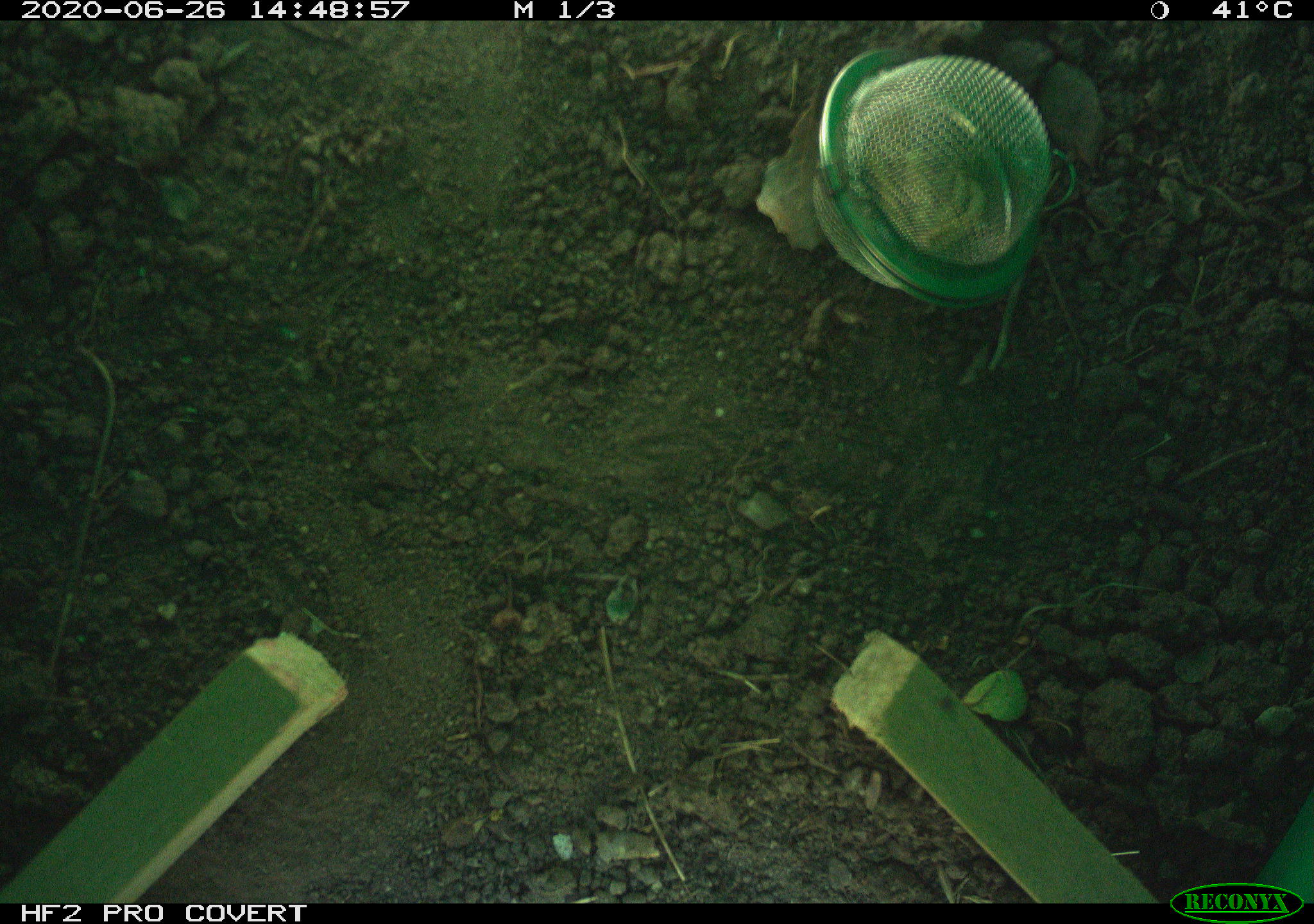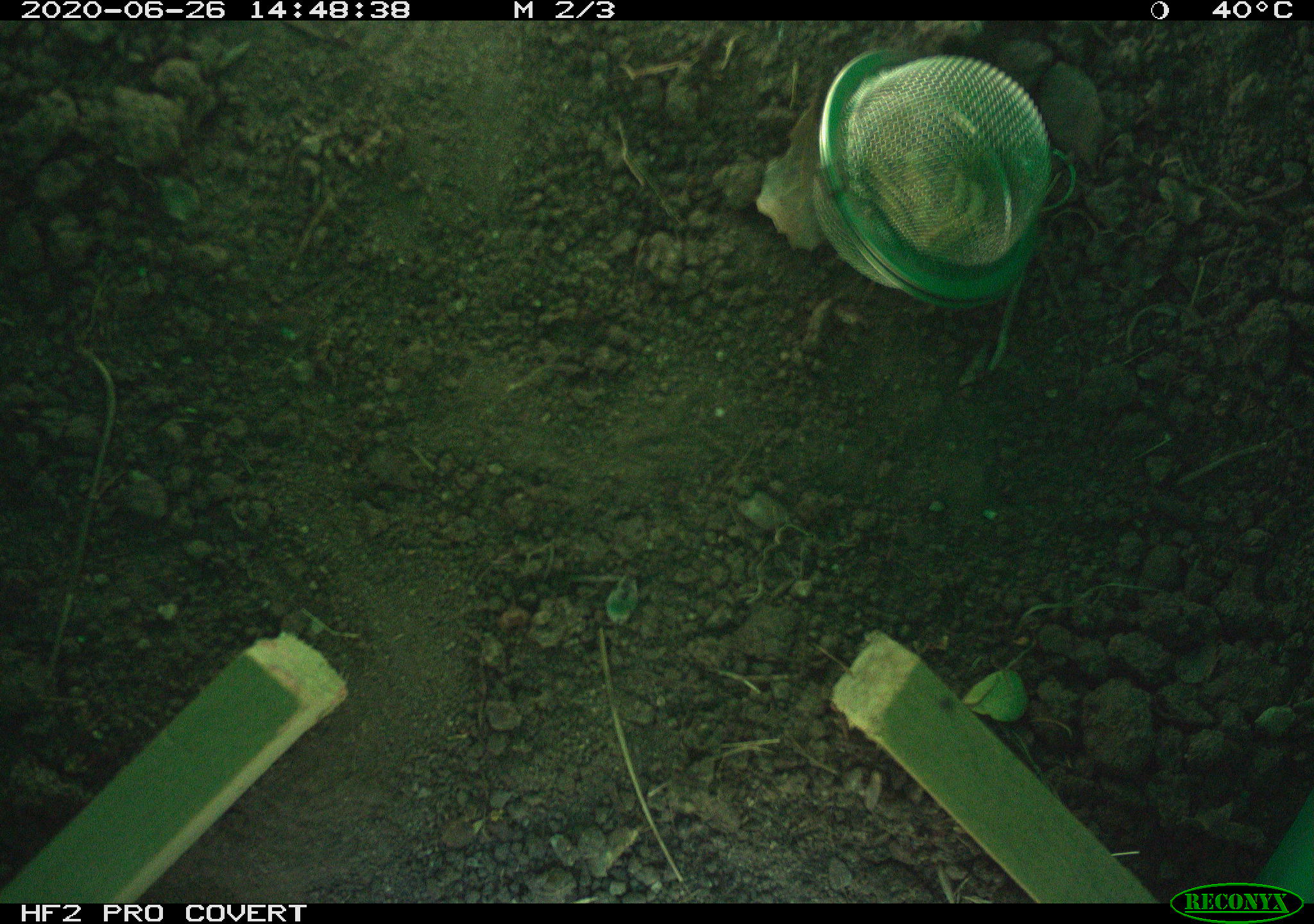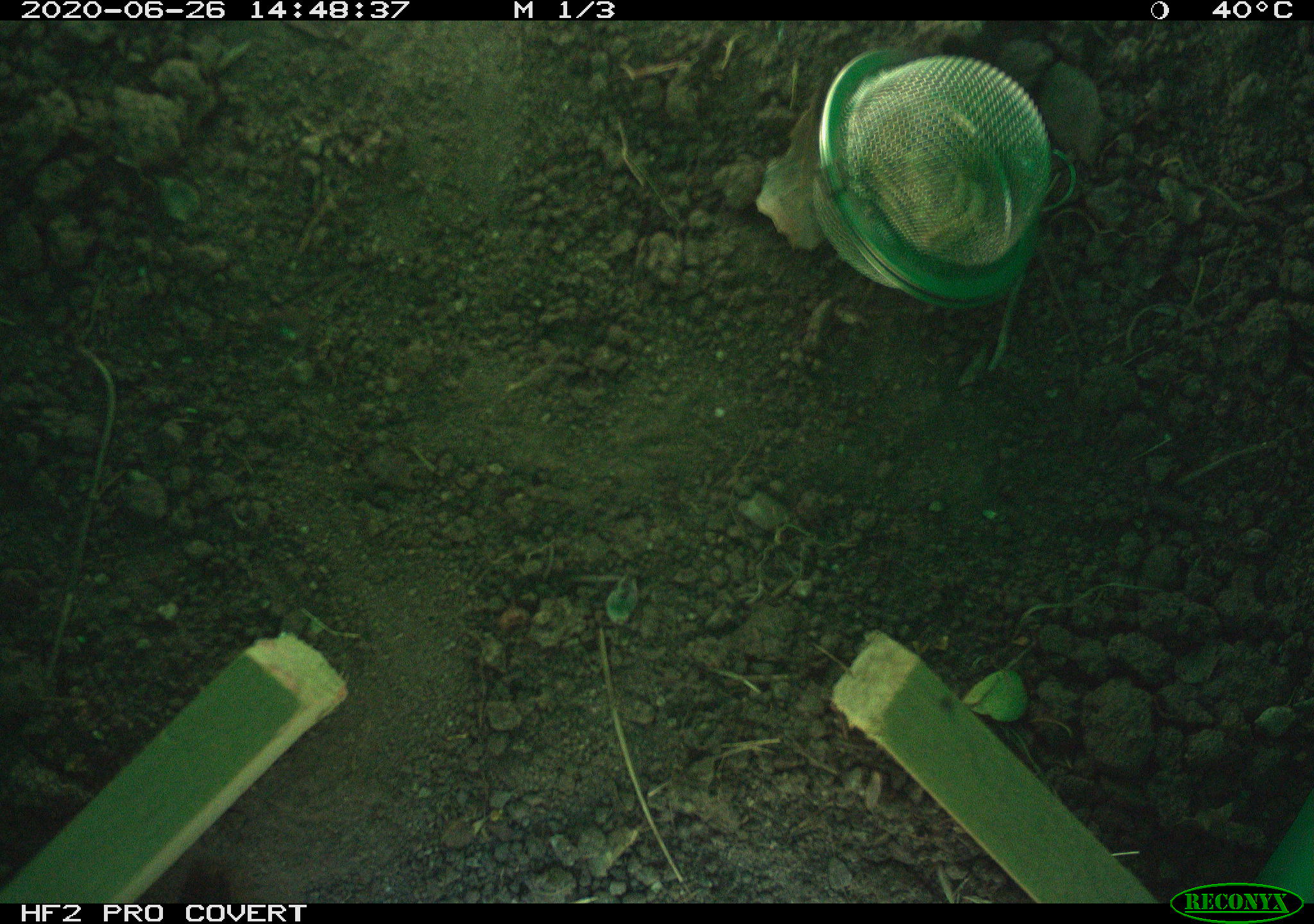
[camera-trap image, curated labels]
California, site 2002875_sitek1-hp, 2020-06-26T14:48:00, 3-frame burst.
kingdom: Animalia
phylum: Chordata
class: Aves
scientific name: Aves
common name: bird